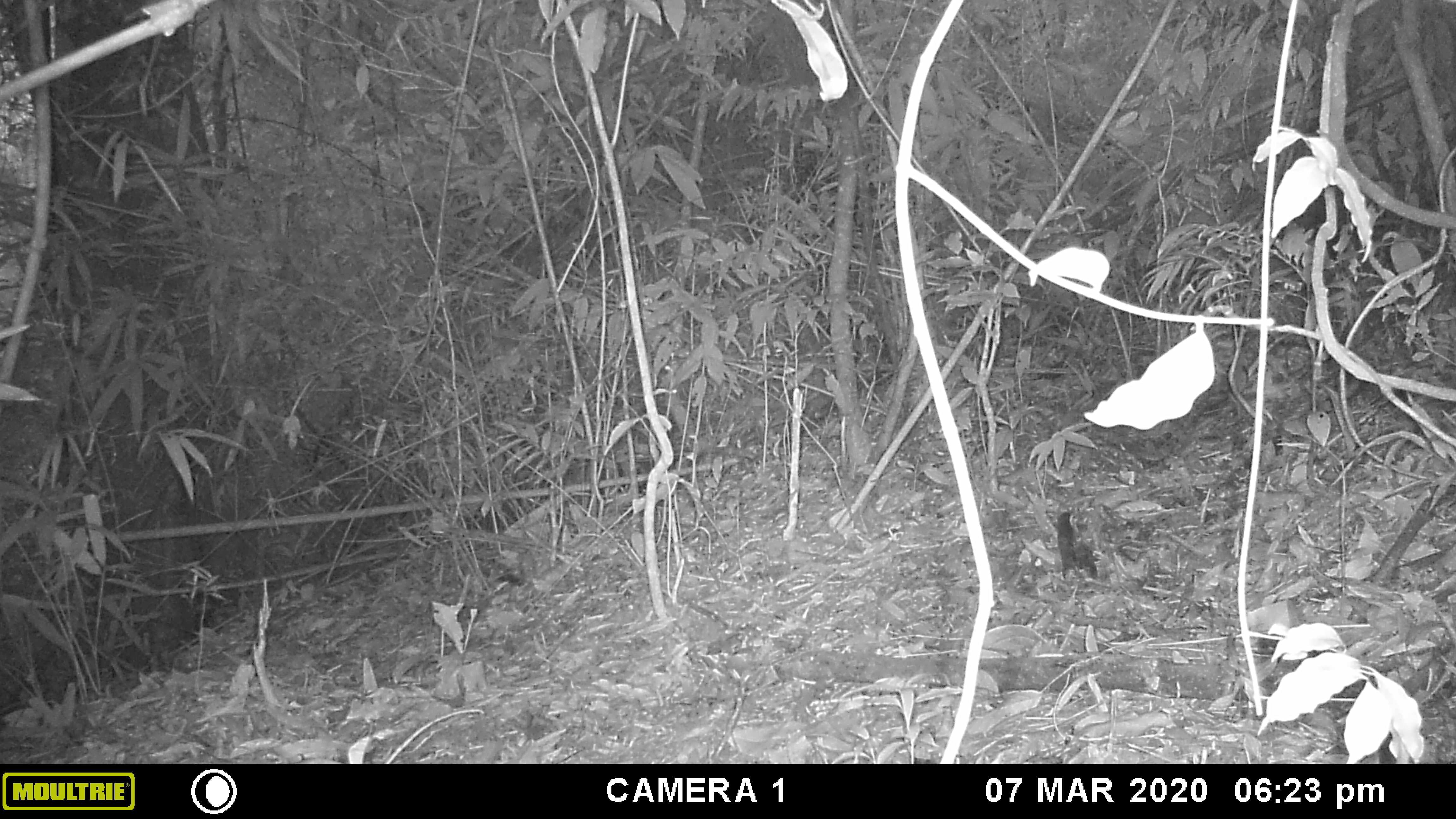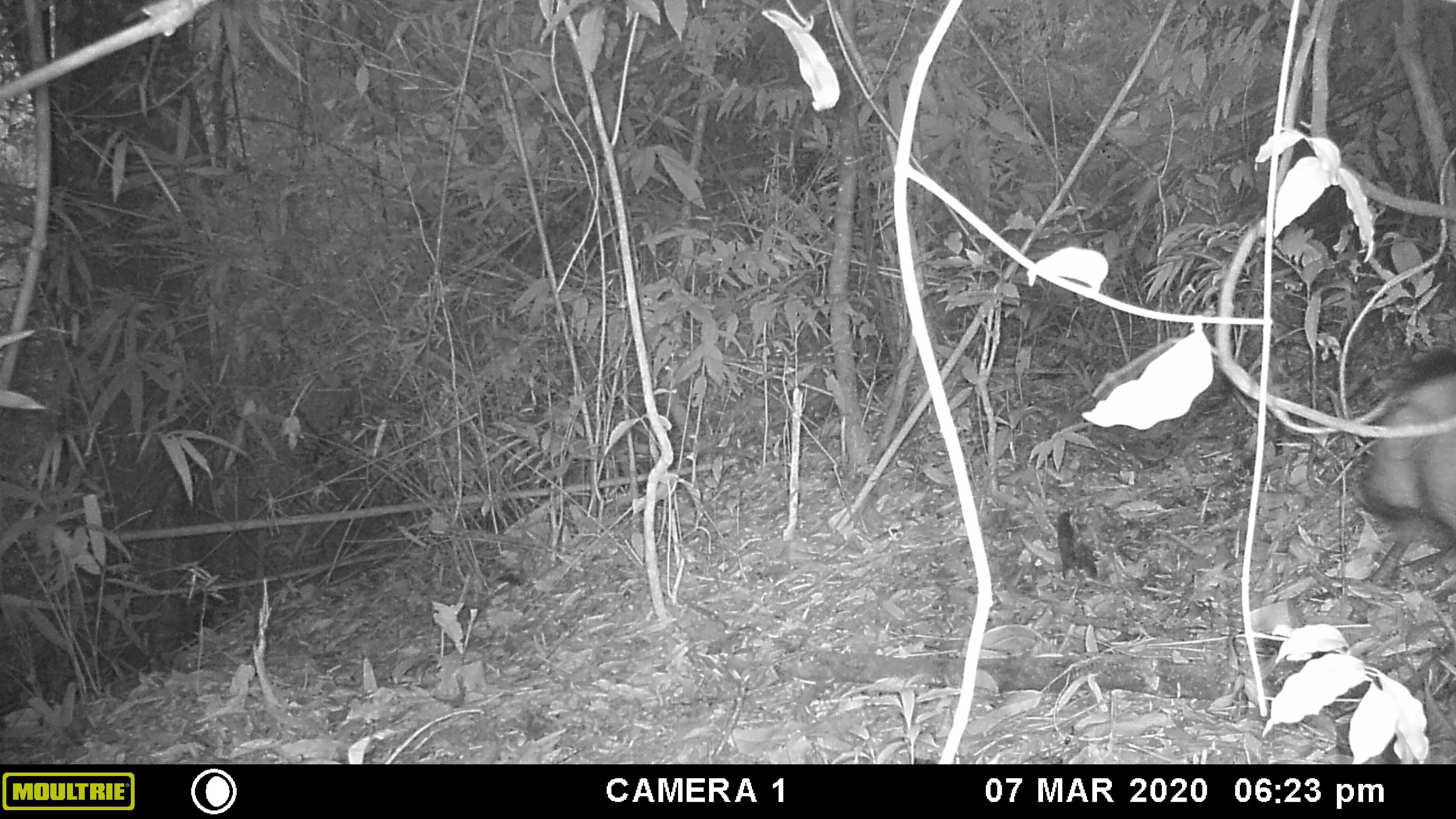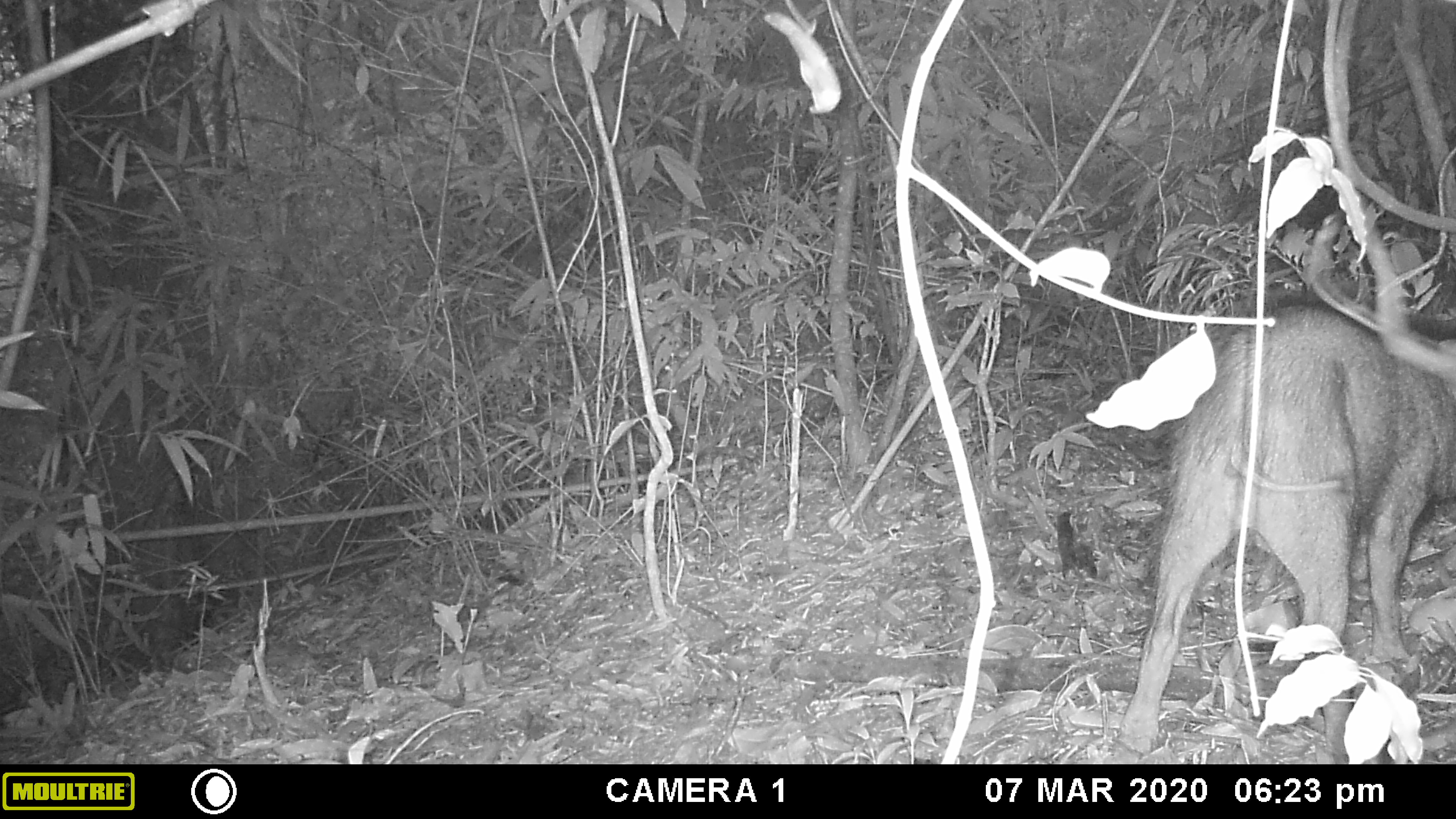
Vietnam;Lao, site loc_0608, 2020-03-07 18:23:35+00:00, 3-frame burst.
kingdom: Animalia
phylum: Chordata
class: Mammalia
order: Artiodactyla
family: Suidae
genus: Sus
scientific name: Sus scrofa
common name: eurasian wild pig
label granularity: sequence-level